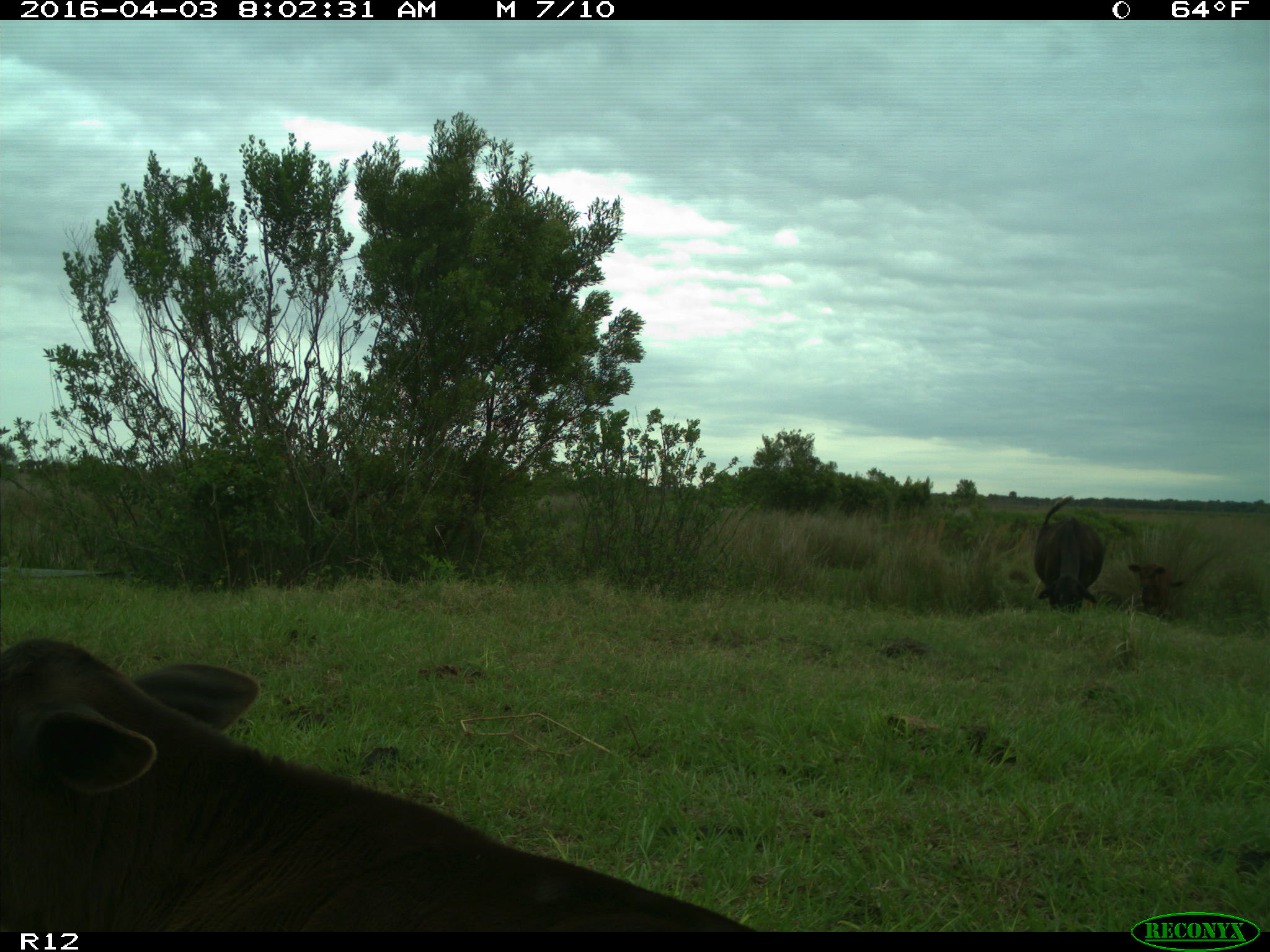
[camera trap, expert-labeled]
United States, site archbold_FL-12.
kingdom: Animalia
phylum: Chordata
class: Mammalia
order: Artiodactyla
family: Bovidae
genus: Bos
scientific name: Bos taurus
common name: domestic cow